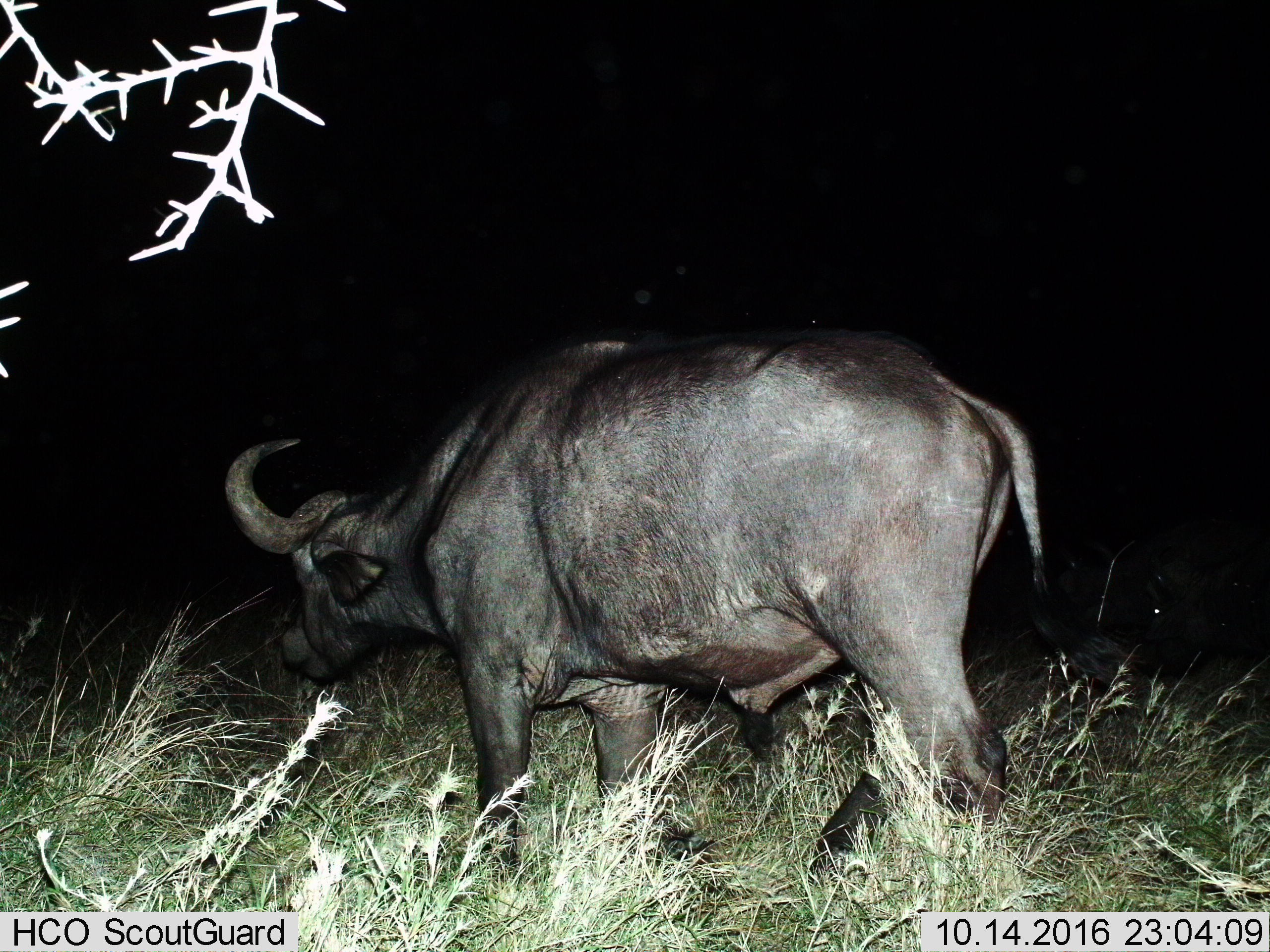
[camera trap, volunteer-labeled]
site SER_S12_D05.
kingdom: Animalia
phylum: Chordata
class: Mammalia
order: Artiodactyla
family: Bovidae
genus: Syncerus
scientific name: Syncerus caffer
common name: african buffalo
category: buffalo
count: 1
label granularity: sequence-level